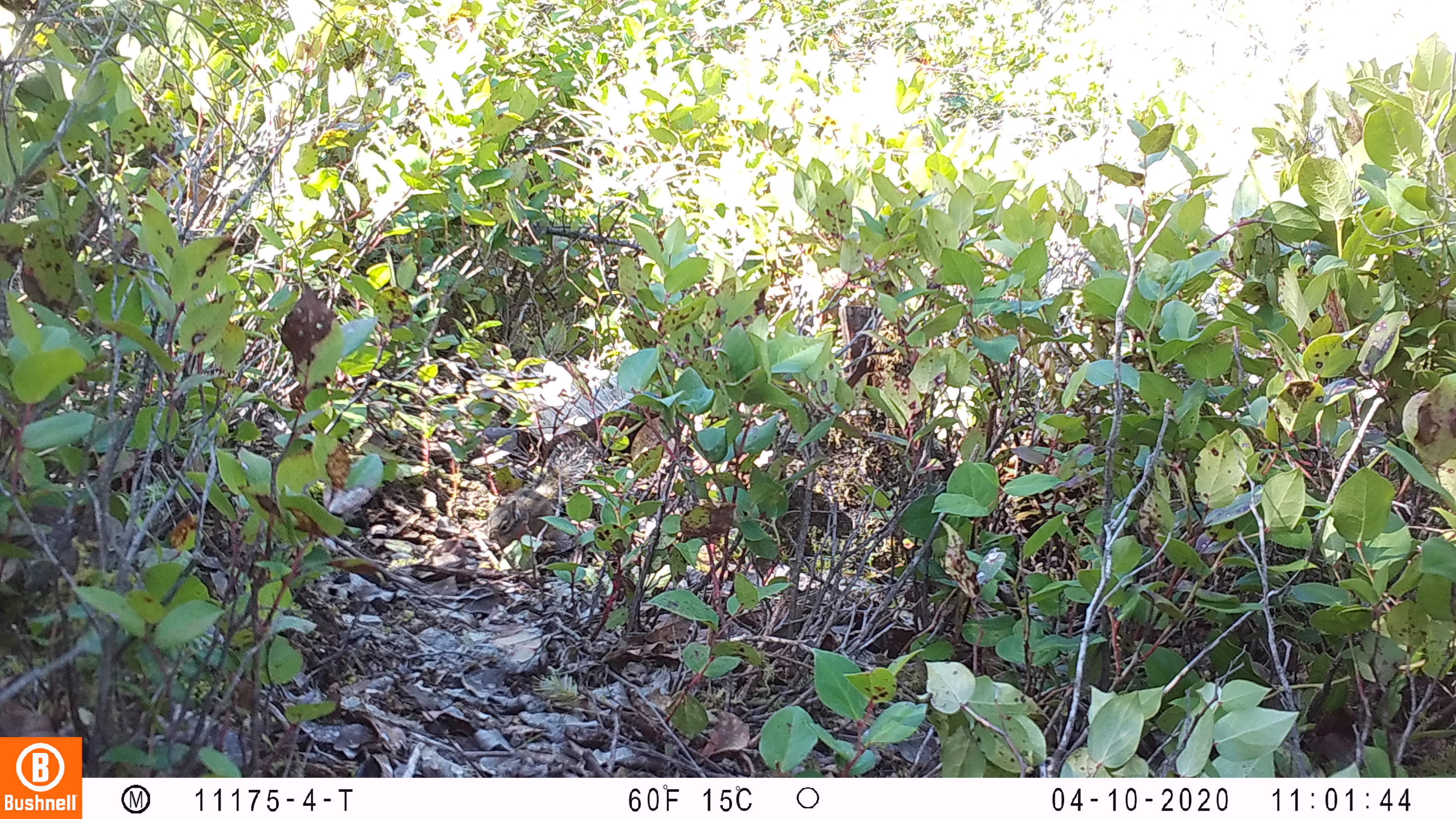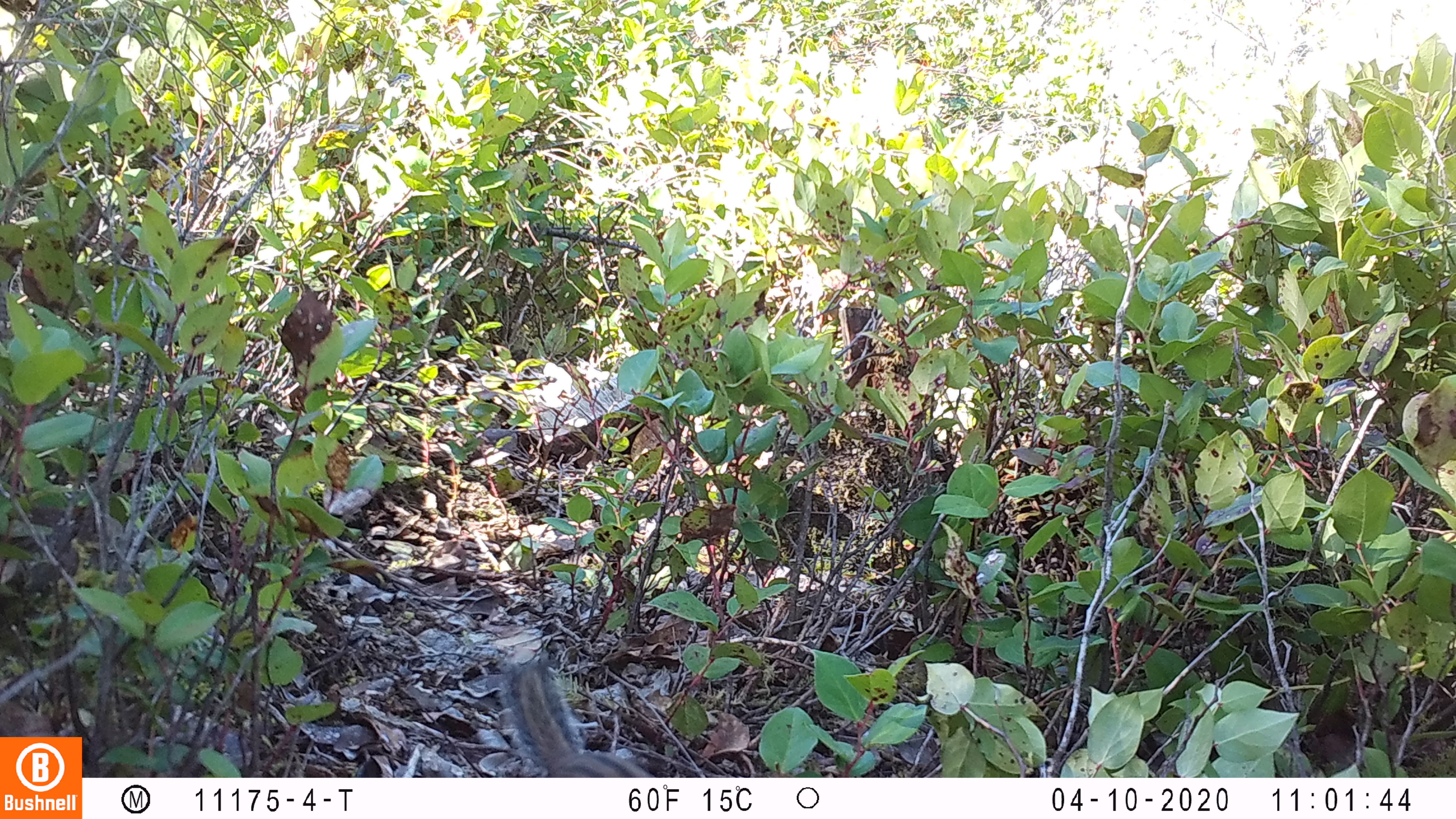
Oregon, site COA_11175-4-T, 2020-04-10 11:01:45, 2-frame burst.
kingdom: Animalia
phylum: Chordata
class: Mammalia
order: Rodentia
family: Sciuridae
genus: Neotamias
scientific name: Neotamias townsendii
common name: townsend's chipmunk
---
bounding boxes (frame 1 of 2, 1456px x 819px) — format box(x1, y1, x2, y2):
townsend's chipmunk: box(483, 442, 594, 554)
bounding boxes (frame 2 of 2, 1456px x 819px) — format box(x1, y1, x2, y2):
townsend's chipmunk: box(496, 657, 649, 776)